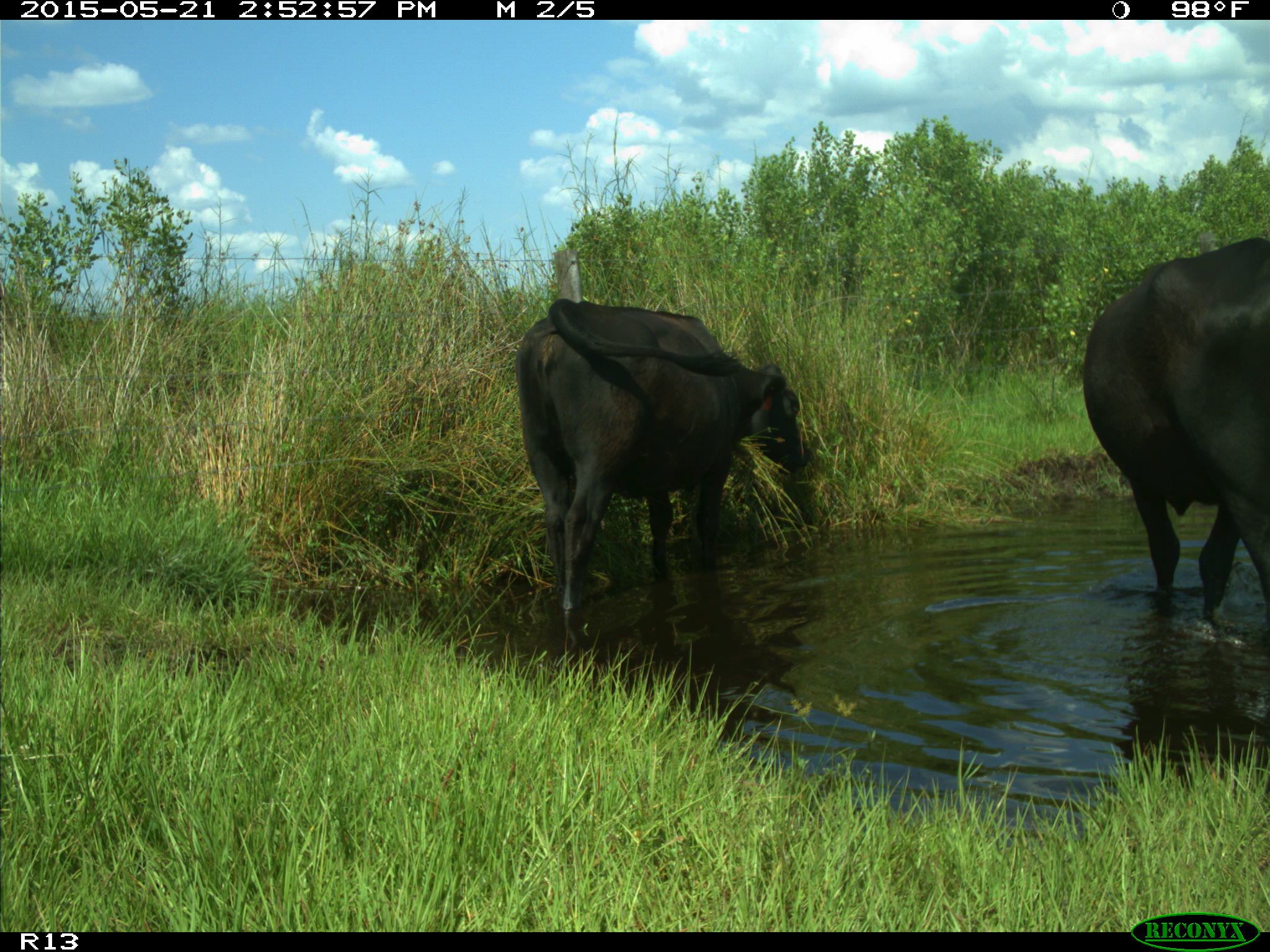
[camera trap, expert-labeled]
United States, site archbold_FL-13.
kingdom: Animalia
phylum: Chordata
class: Mammalia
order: Artiodactyla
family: Bovidae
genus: Bos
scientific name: Bos taurus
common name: domestic cow